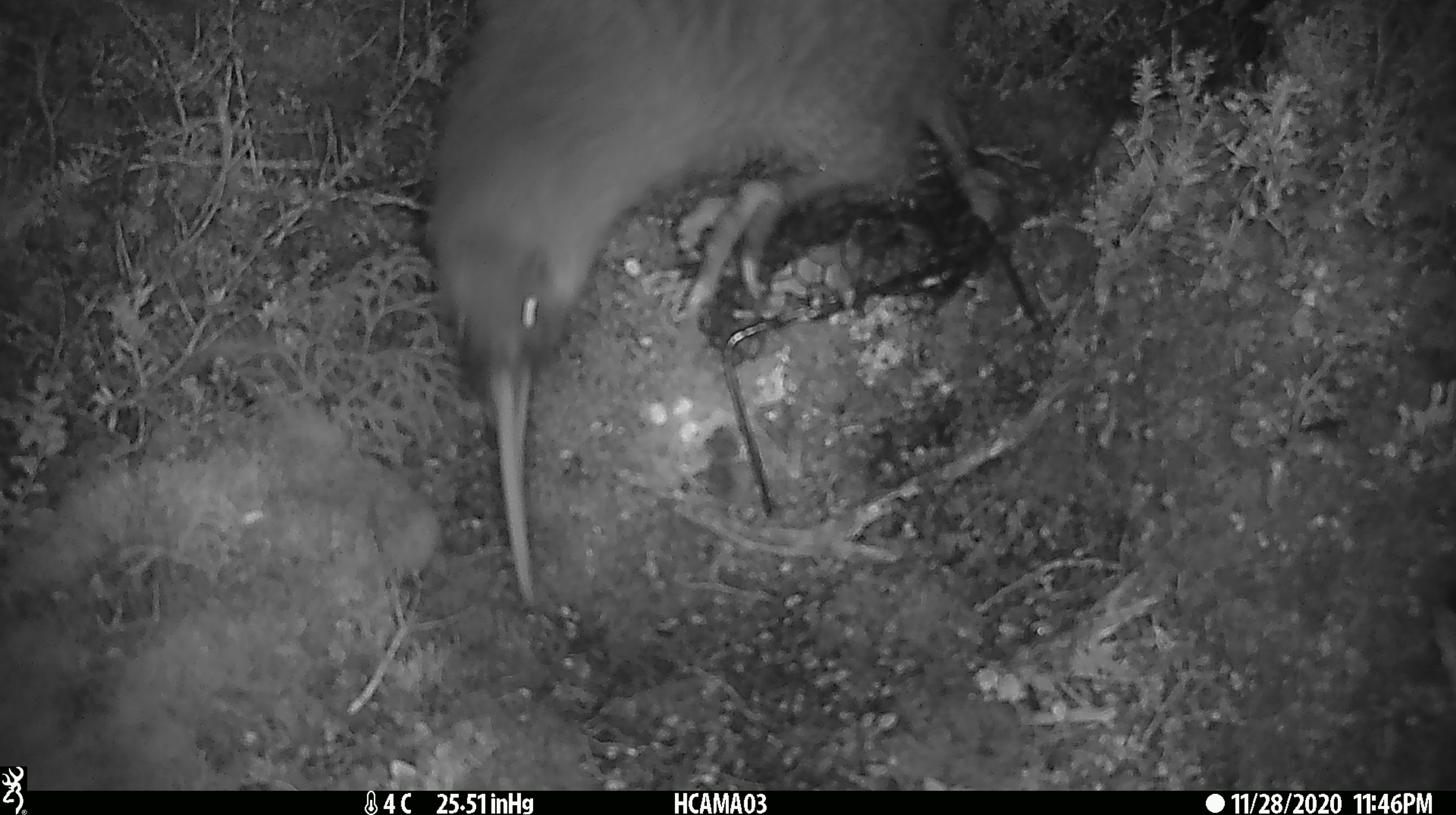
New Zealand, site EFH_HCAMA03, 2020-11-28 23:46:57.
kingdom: Animalia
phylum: Chordata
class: Aves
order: Apterygiformes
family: Apterygidae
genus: Apteryx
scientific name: Apteryx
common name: kiwi